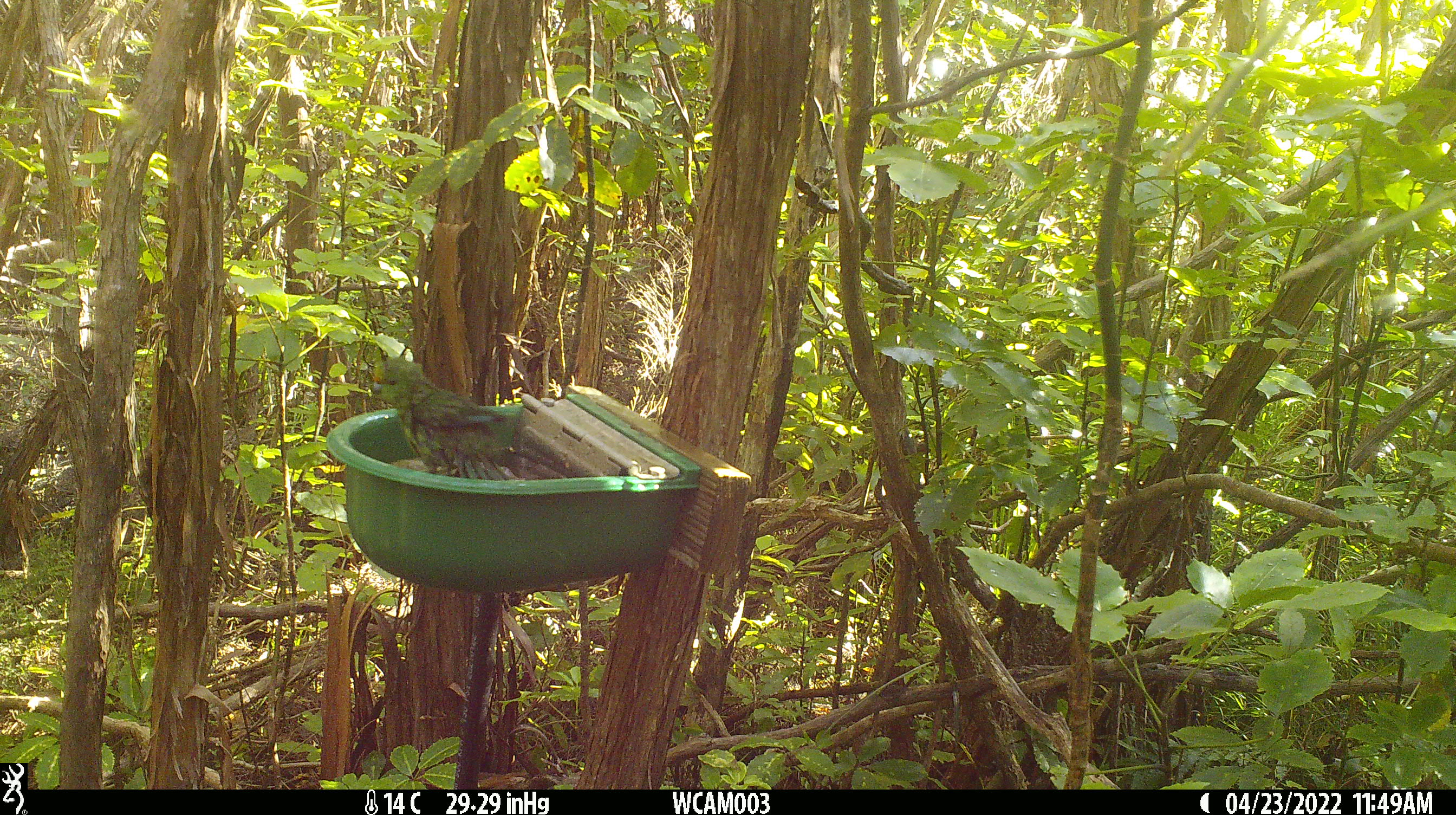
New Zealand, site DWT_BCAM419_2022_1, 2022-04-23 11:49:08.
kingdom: Animalia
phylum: Chordata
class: Aves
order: Psittaciformes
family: Psittaculidae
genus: Cyanoramphus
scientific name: Cyanoramphus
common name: parakeet